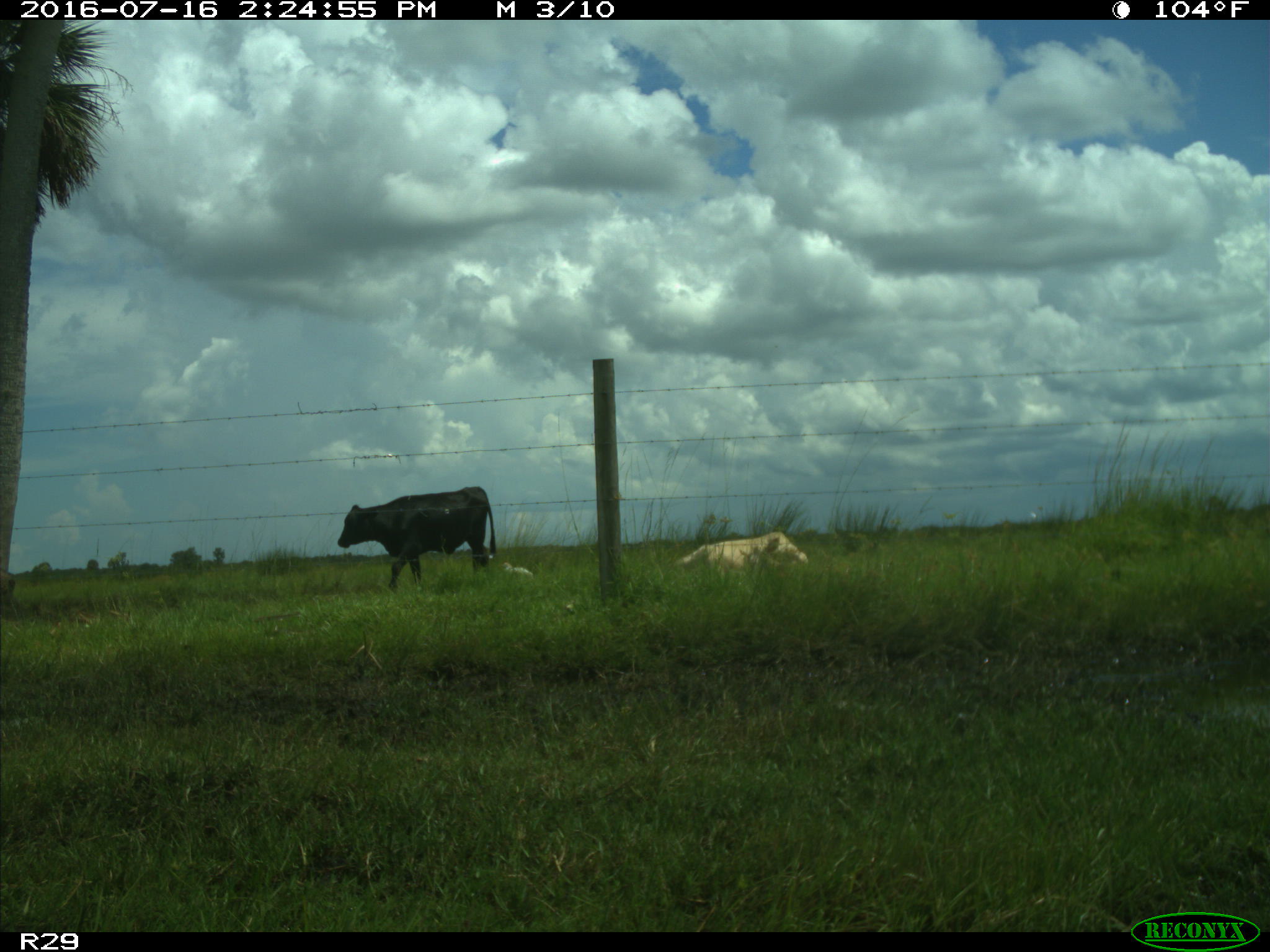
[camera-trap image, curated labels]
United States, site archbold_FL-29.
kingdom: Animalia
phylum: Chordata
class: Mammalia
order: Artiodactyla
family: Bovidae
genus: Bos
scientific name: Bos taurus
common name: domestic cow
Bos taurus (domestic cow).